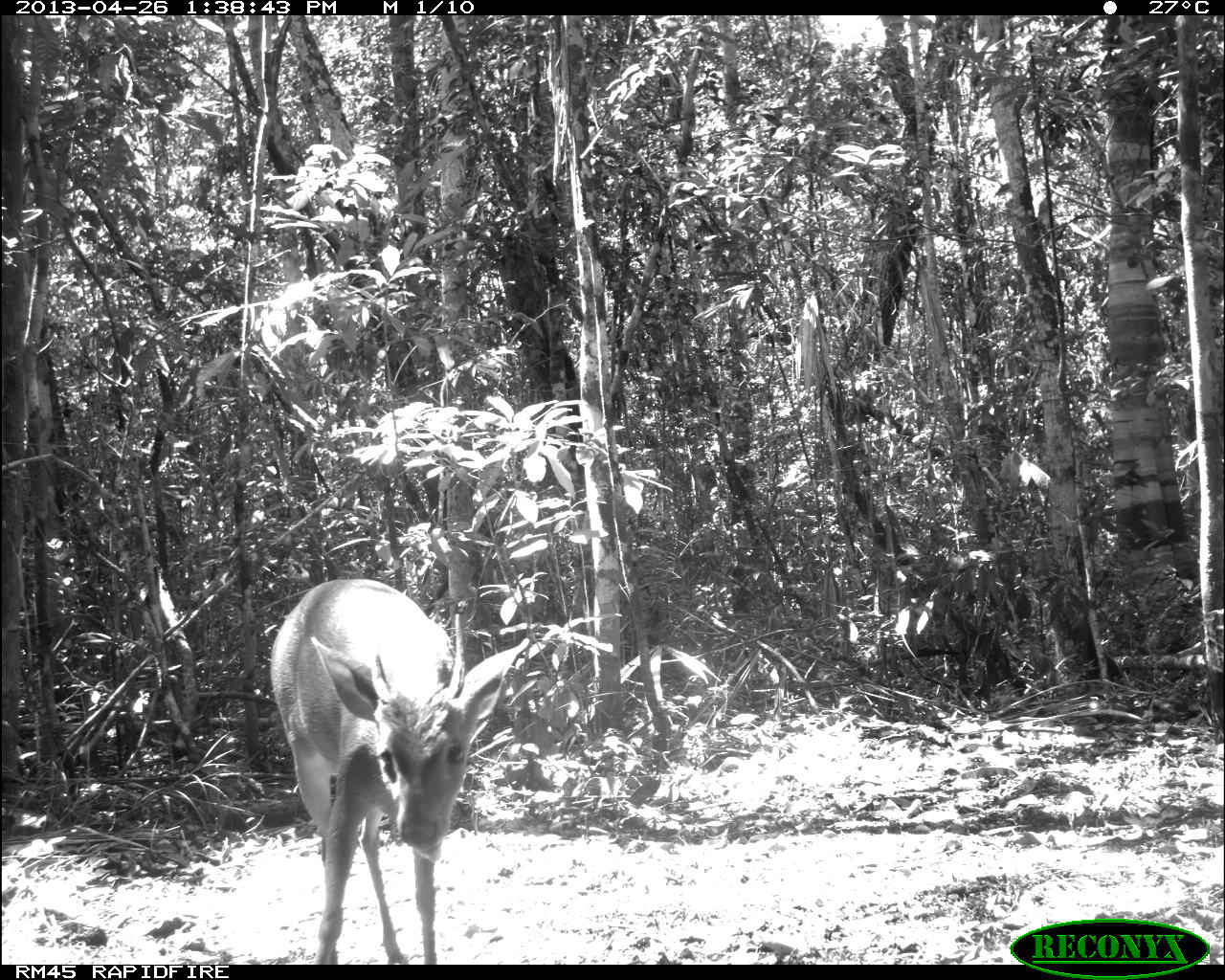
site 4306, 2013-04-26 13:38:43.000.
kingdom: Animalia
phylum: Chordata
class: Mammalia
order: Artiodactyla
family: Cervidae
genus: Odocoileus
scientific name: Odocoileus pandora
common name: yucatán brown brocket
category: mazama pandora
Mazama pandora (yucatán brown brocket) (Odocoileus pandora), count 1, sex male.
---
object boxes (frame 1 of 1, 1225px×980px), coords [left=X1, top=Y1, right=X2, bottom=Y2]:
mazama pandora: [left=269, top=578, right=529, bottom=962]